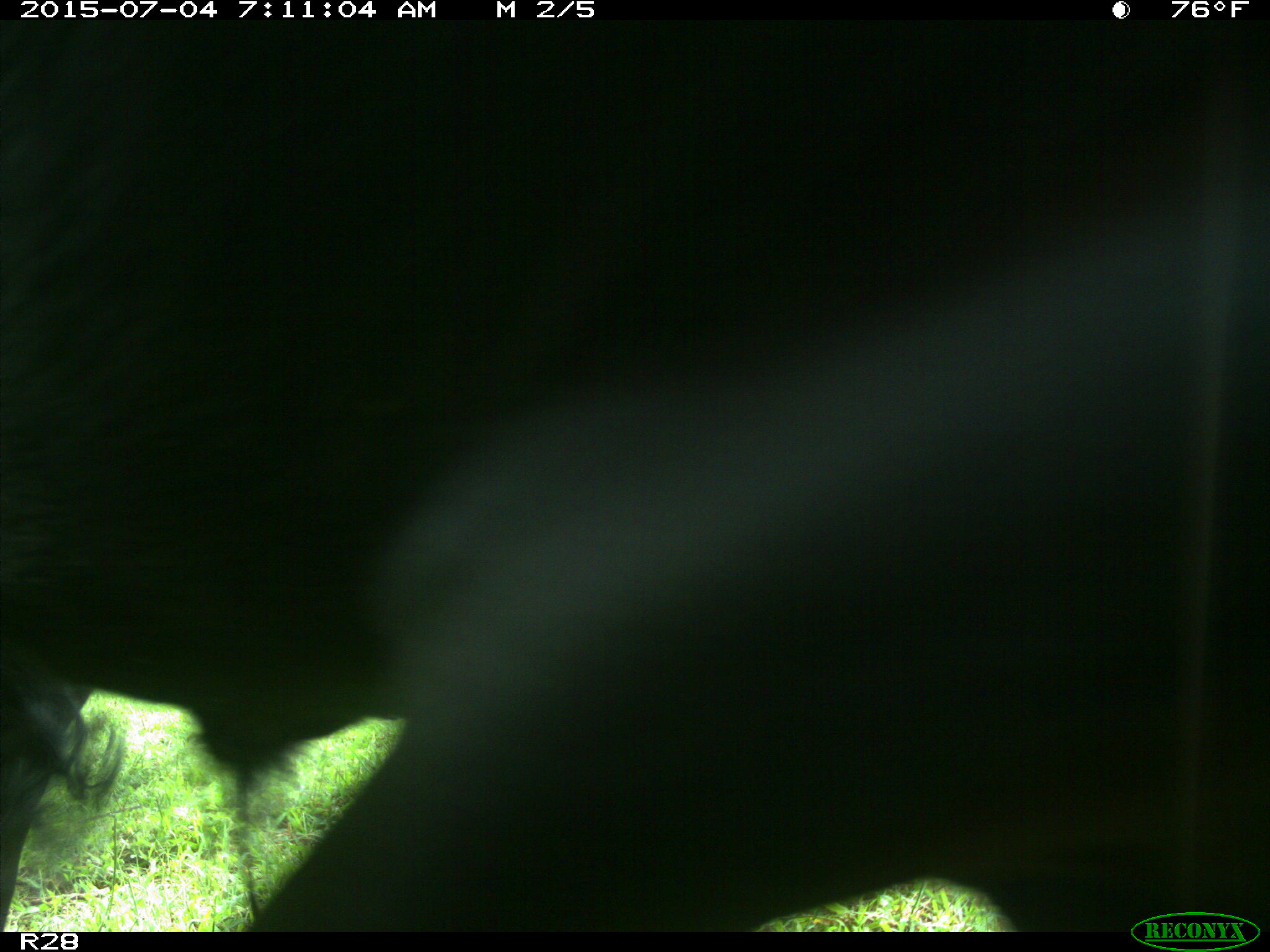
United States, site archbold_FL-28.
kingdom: Animalia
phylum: Chordata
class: Mammalia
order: Artiodactyla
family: Bovidae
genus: Bos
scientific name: Bos taurus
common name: domestic cow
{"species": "Bos taurus (domestic cow)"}